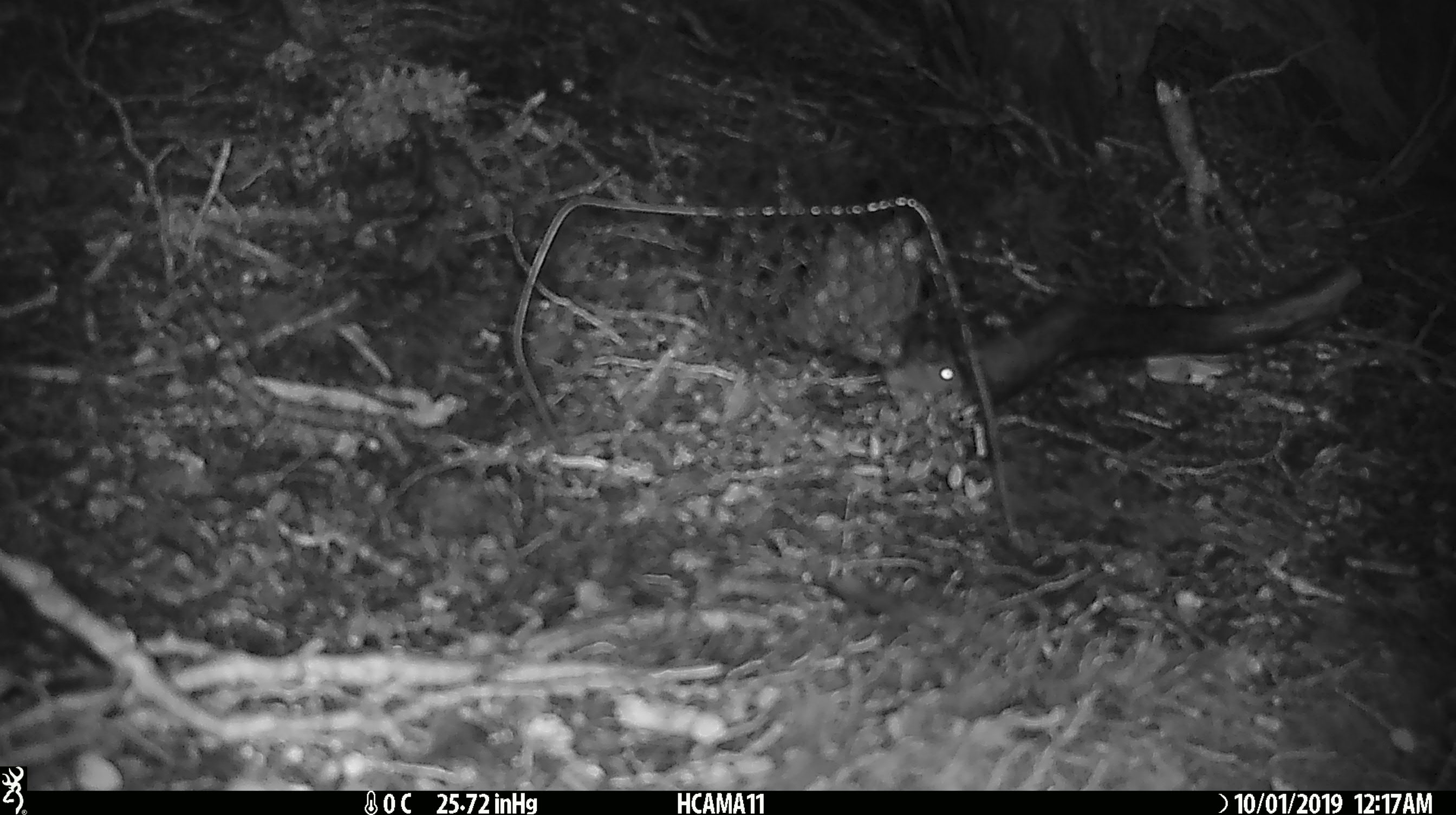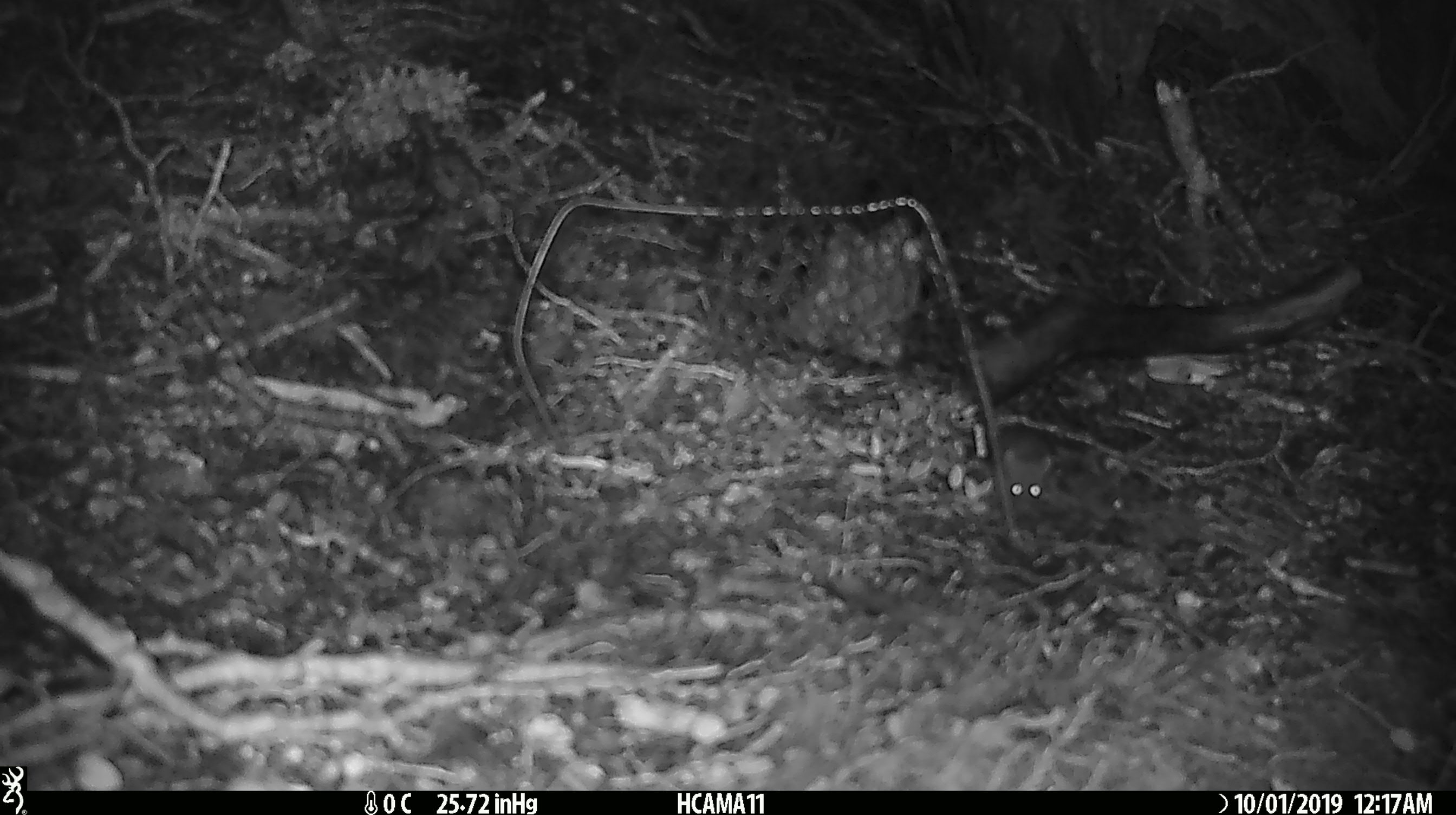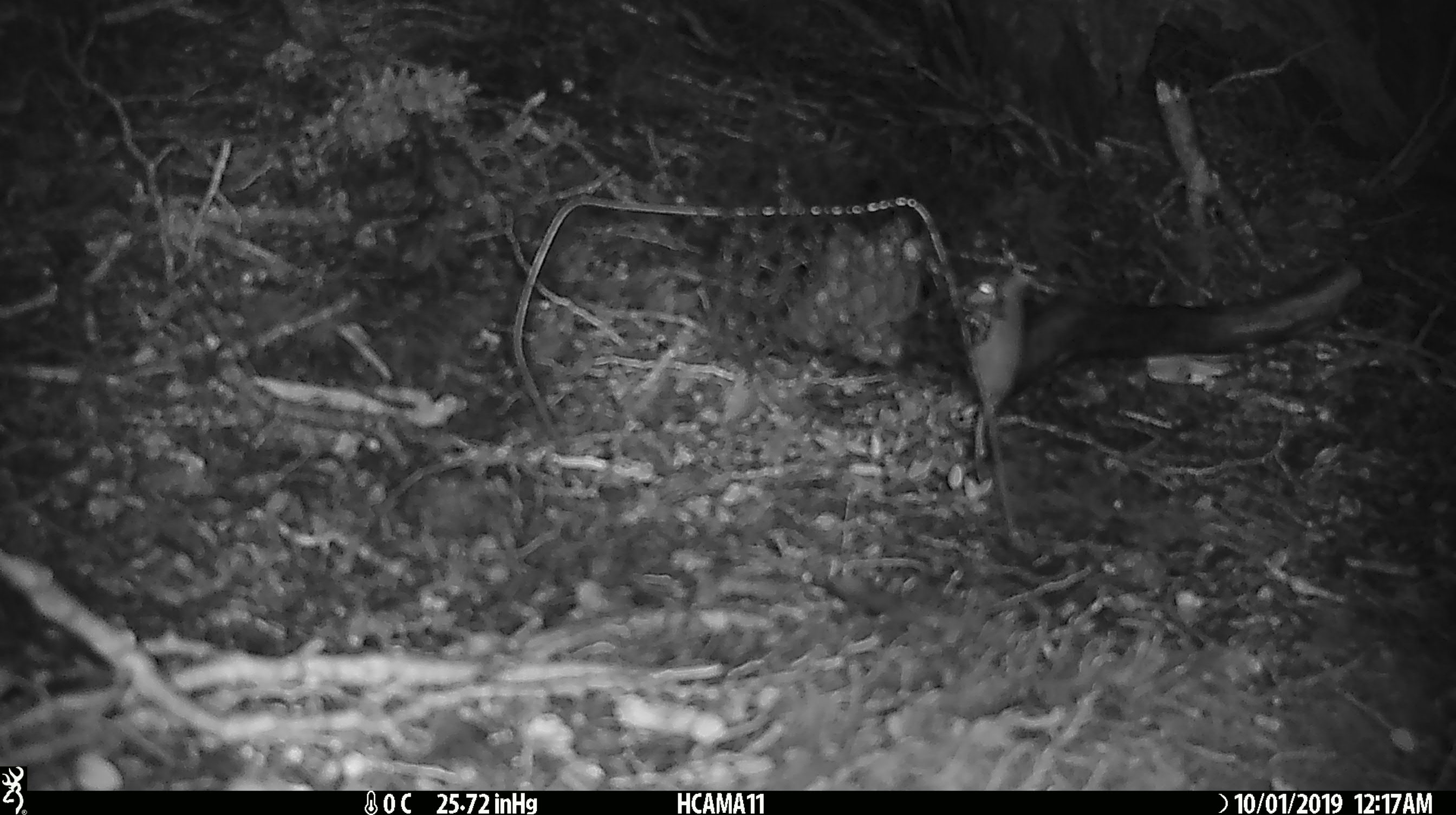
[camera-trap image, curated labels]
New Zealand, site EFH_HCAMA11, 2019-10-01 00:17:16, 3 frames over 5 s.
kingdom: Animalia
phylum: Chordata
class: Mammalia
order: Rodentia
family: Muridae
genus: Mus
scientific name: Mus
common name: mouse